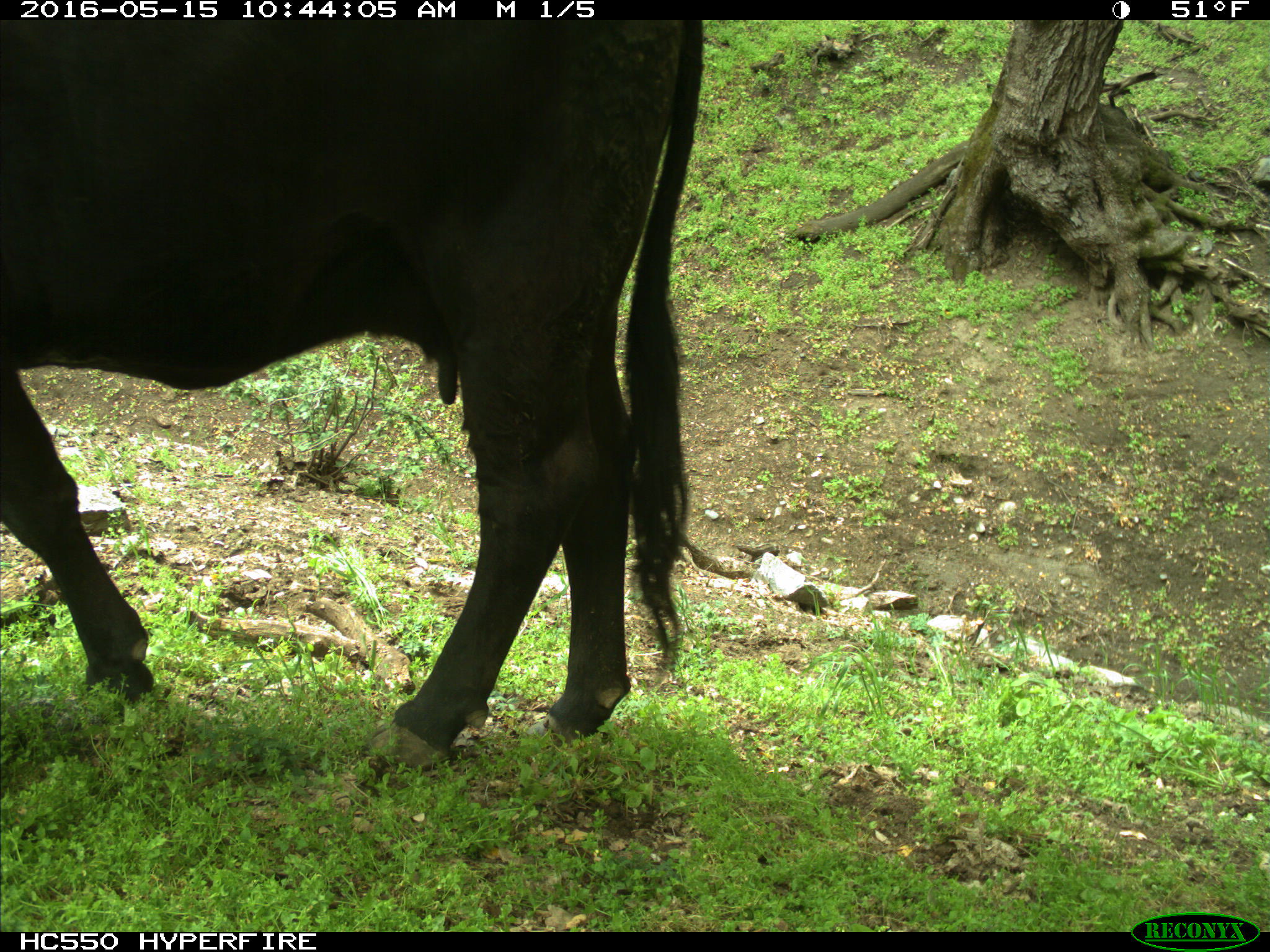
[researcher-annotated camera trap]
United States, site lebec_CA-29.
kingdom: Animalia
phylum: Chordata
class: Mammalia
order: Artiodactyla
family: Bovidae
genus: Bos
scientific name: Bos taurus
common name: domestic cow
Bos taurus (domestic cow).